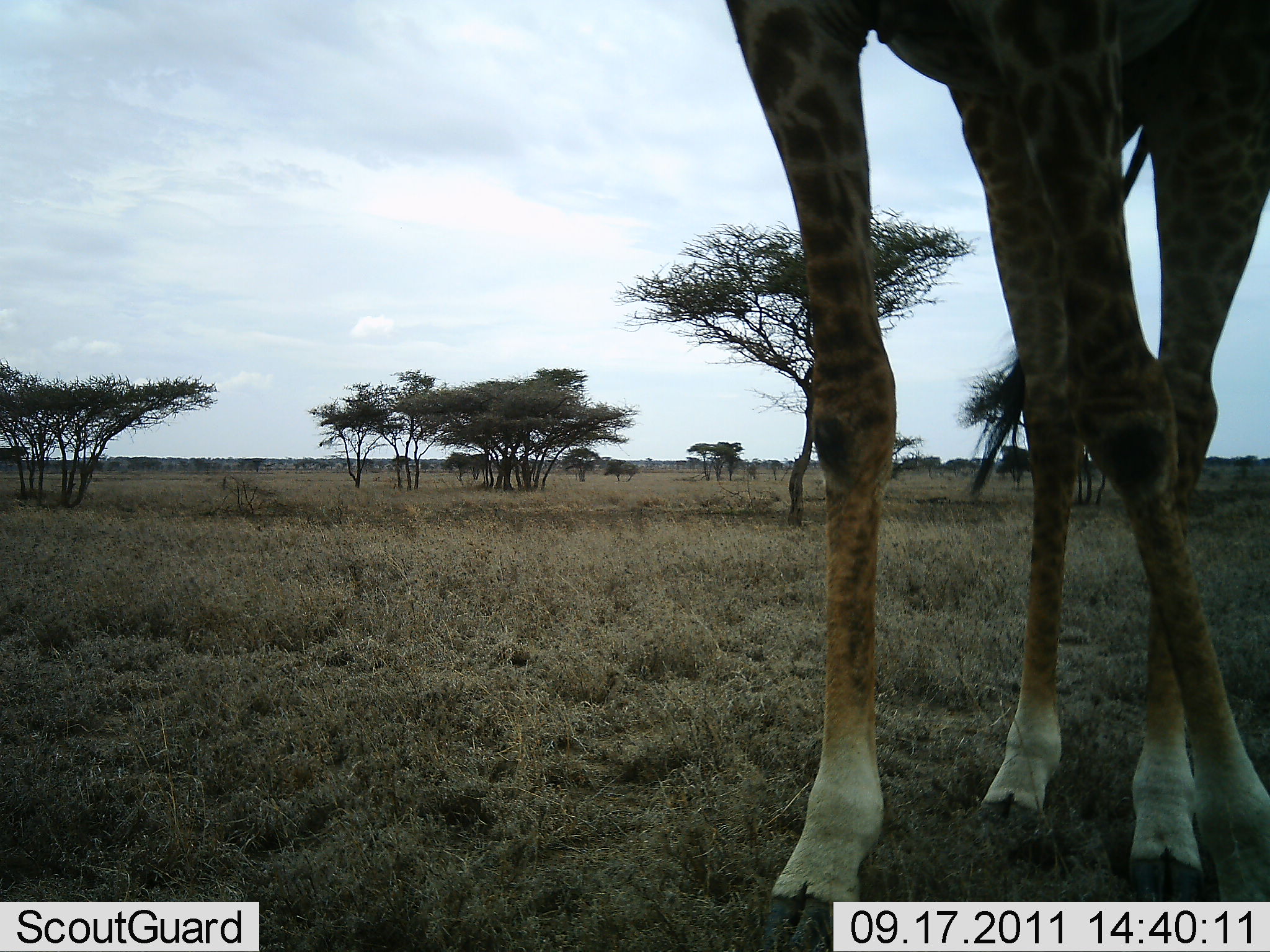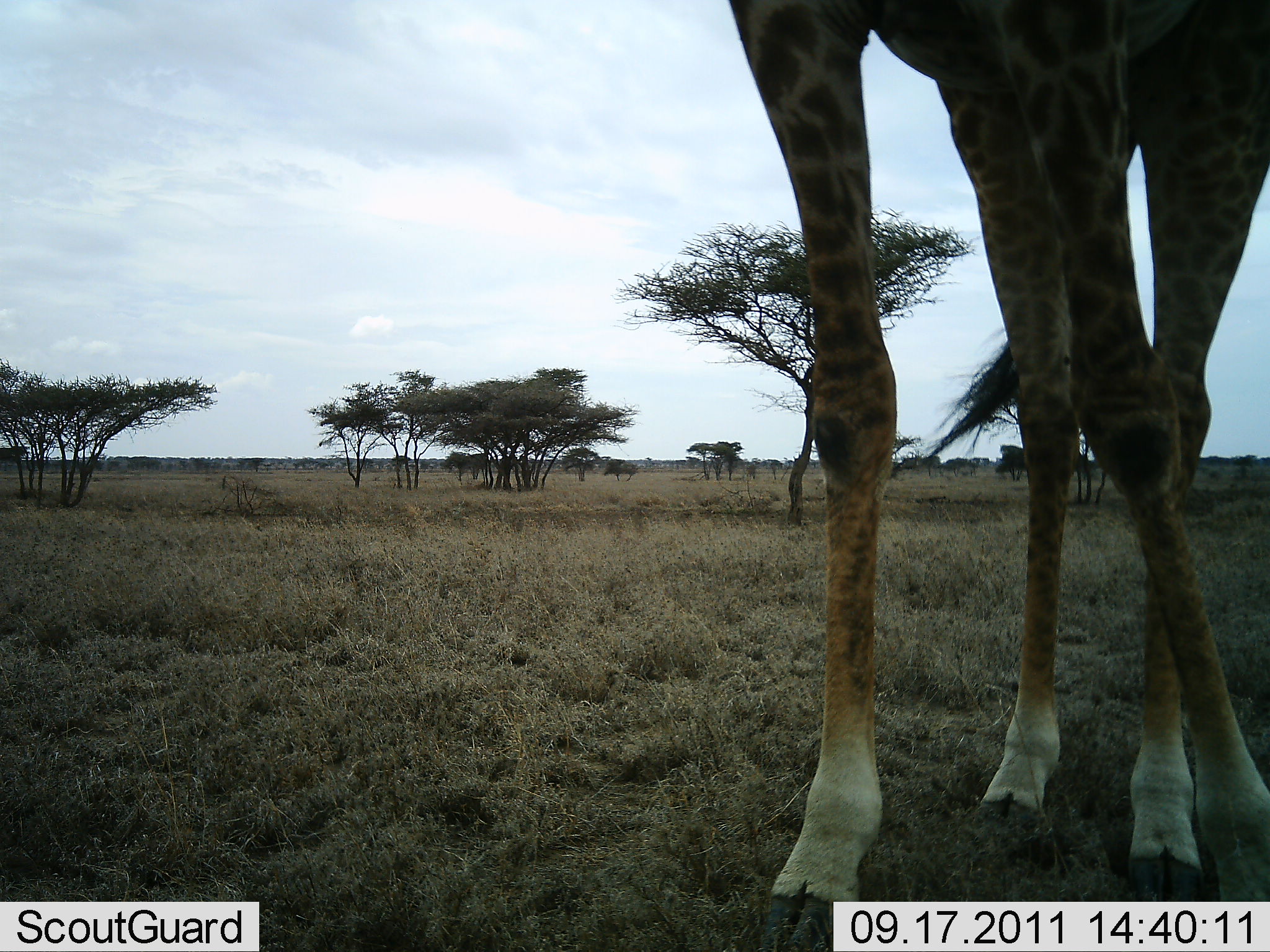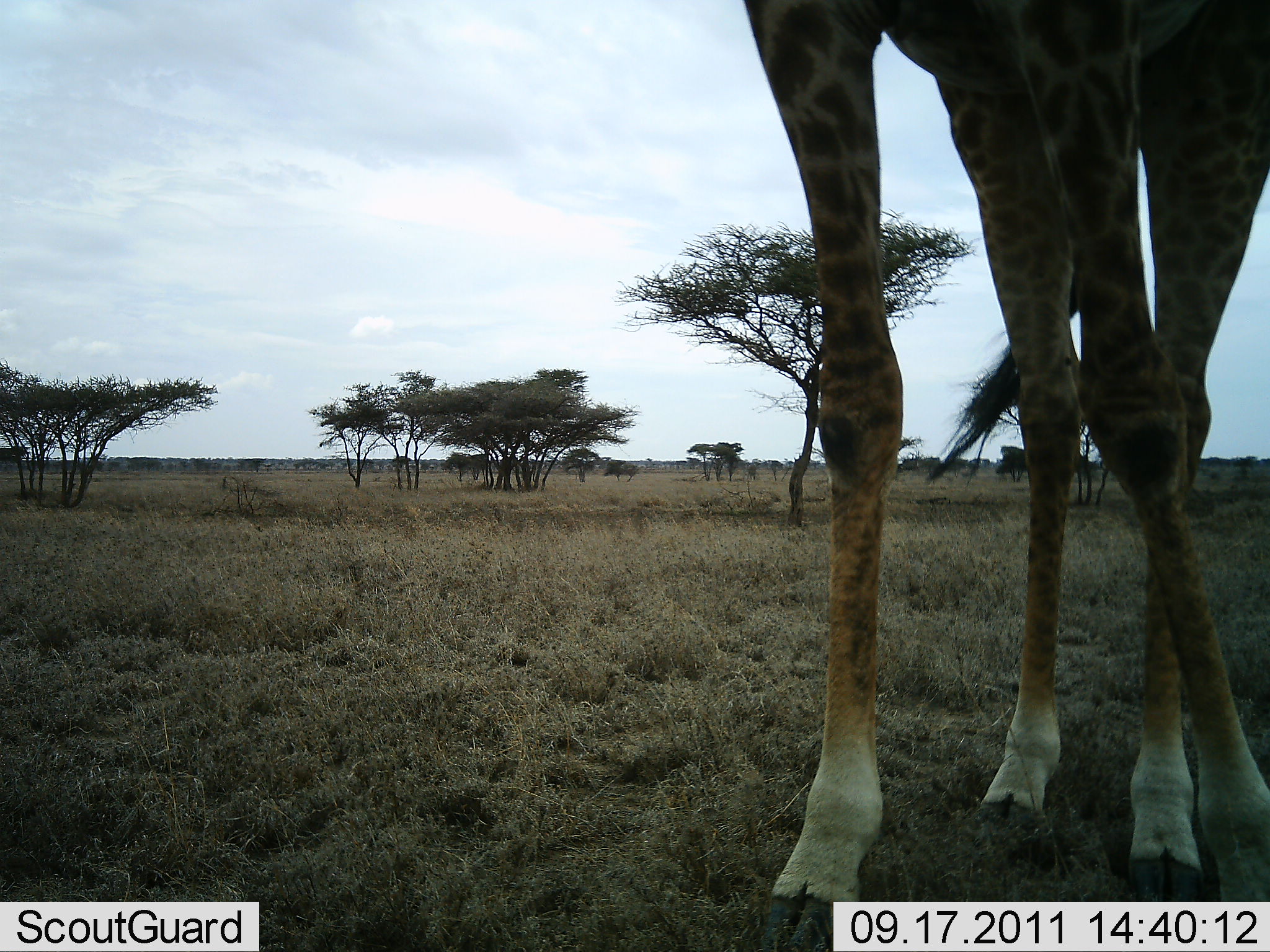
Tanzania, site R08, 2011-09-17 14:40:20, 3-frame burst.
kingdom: Animalia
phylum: Chordata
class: Mammalia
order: Artiodactyla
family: Giraffidae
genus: Giraffa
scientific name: Giraffa camelopardalis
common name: giraffe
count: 1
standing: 100%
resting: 0%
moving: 0%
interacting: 0%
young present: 0%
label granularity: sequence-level